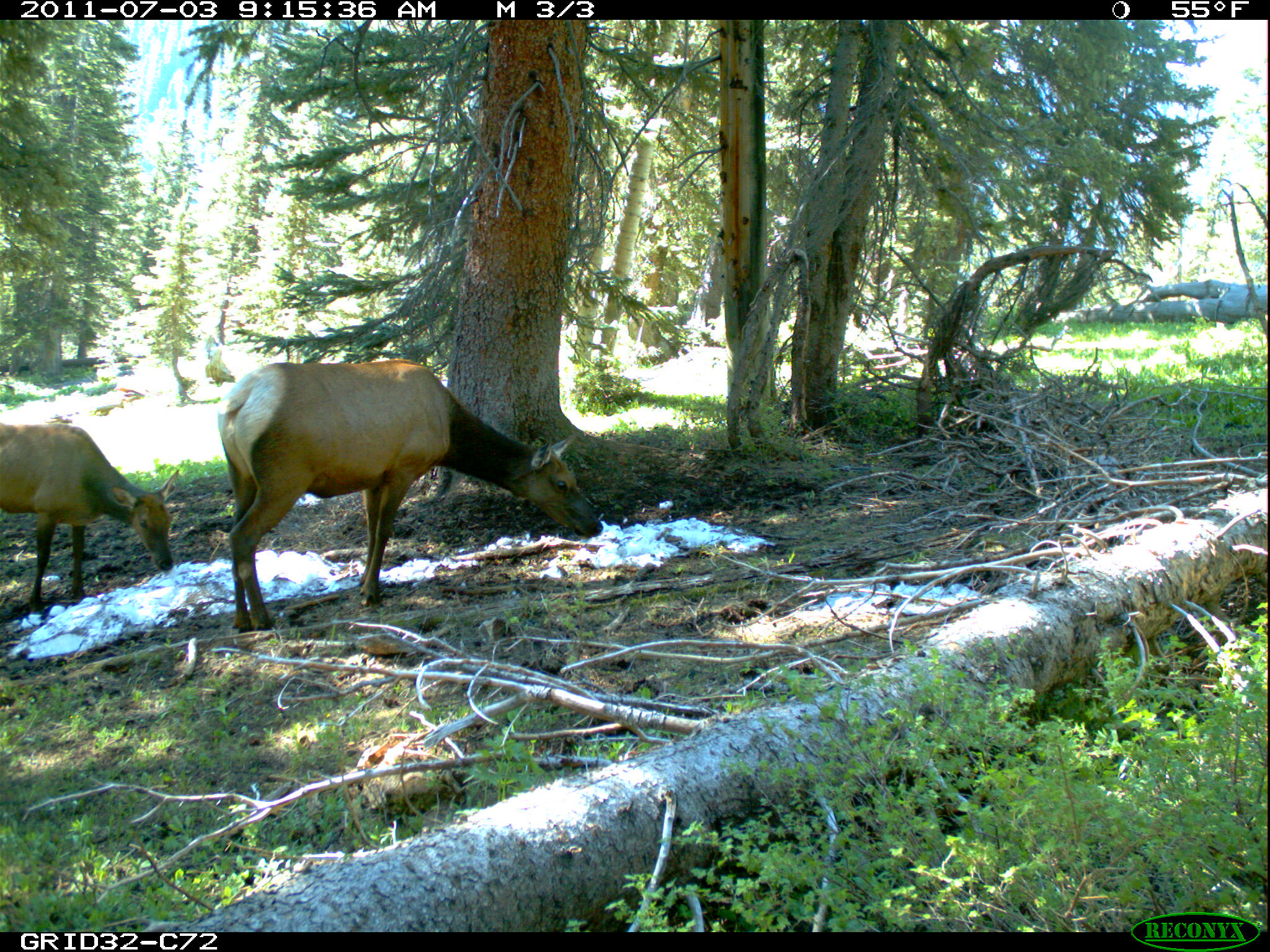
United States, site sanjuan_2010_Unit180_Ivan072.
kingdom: Animalia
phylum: Chordata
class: Mammalia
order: Artiodactyla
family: Cervidae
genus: Cervus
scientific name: Cervus elaphus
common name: red deer